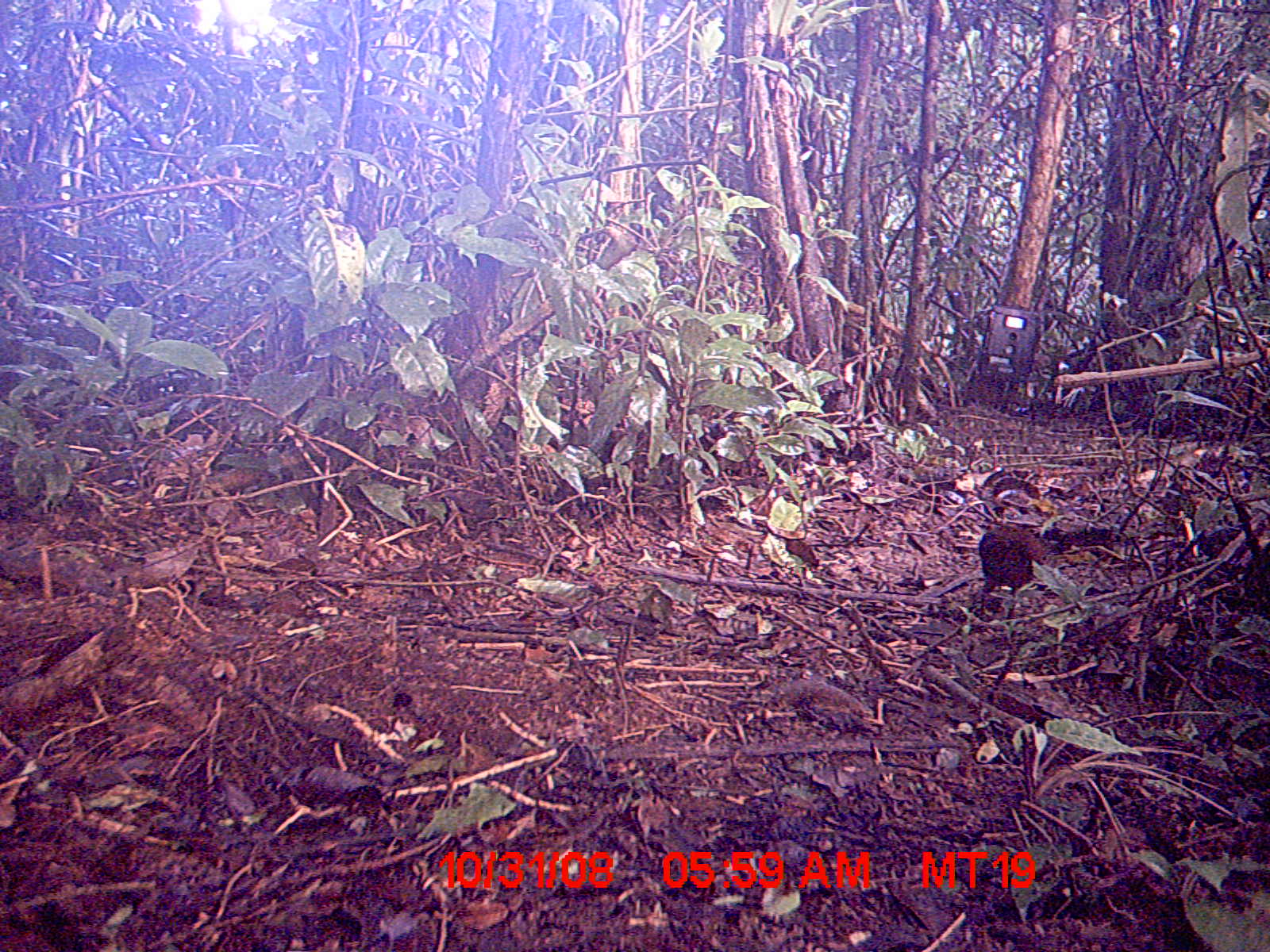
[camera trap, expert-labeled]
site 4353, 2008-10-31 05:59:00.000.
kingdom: Animalia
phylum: Chordata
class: Aves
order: Gruiformes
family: Sarothruridae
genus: Mentocrex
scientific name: Mentocrex kioloides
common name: madagascar wood rail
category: canirallus kioloides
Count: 1.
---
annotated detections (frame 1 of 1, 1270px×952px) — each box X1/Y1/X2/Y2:
canirallus kioloides: 976/520/1052/621